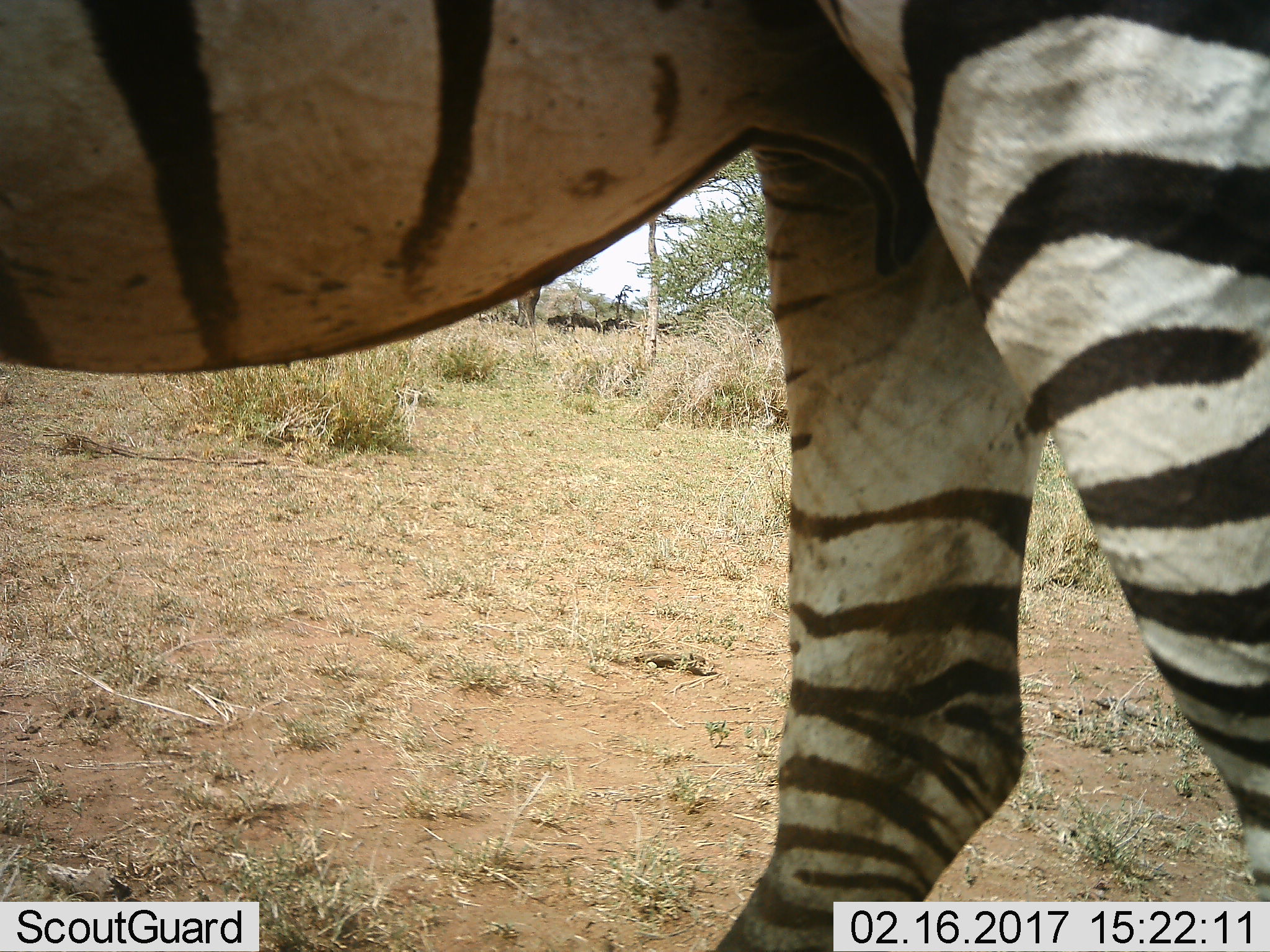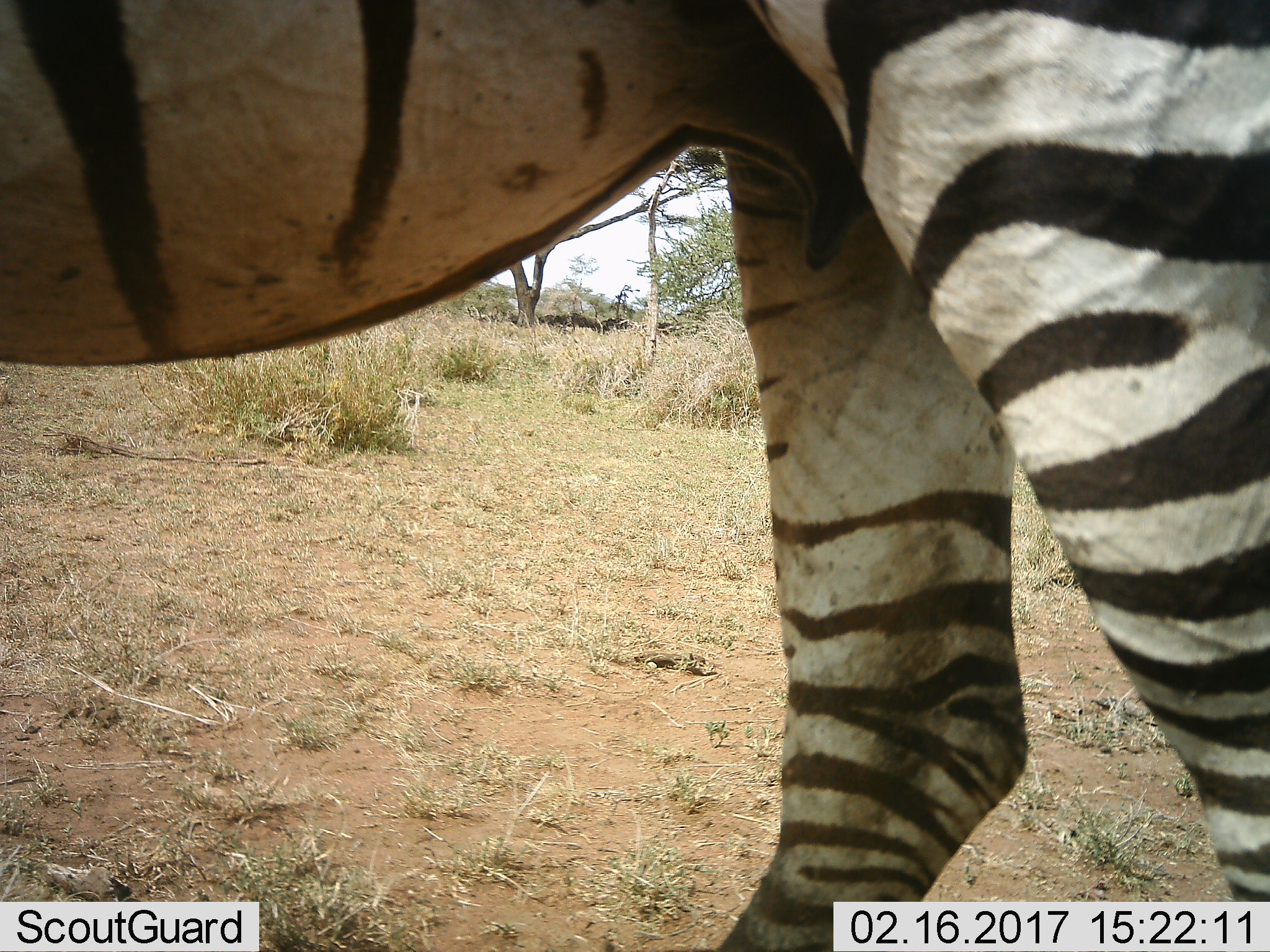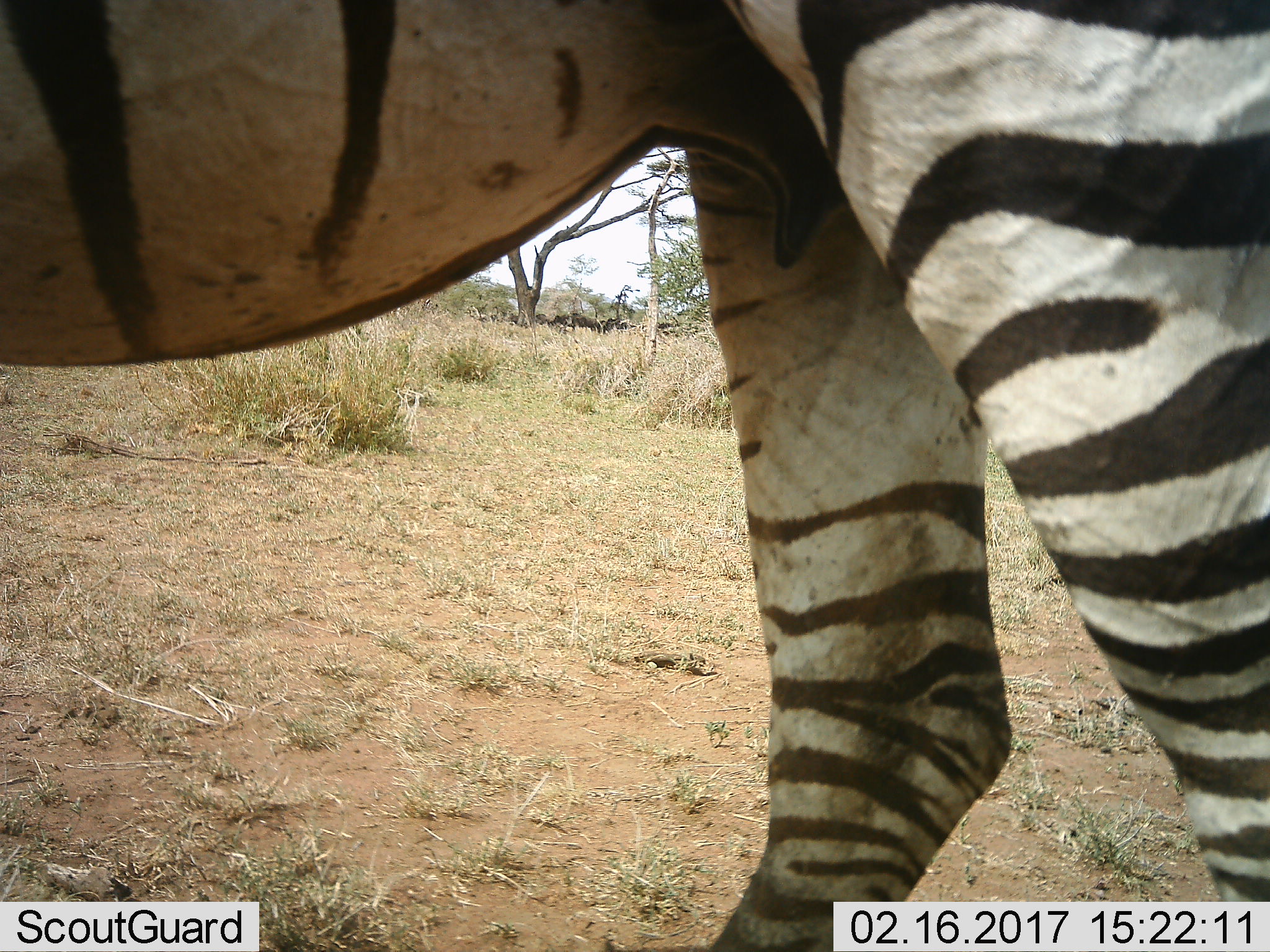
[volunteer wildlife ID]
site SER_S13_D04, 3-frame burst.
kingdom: Animalia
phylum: Chordata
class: Mammalia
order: Perissodactyla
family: Equidae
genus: Equus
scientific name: Equus quagga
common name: plains zebra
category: zebraplains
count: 1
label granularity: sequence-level